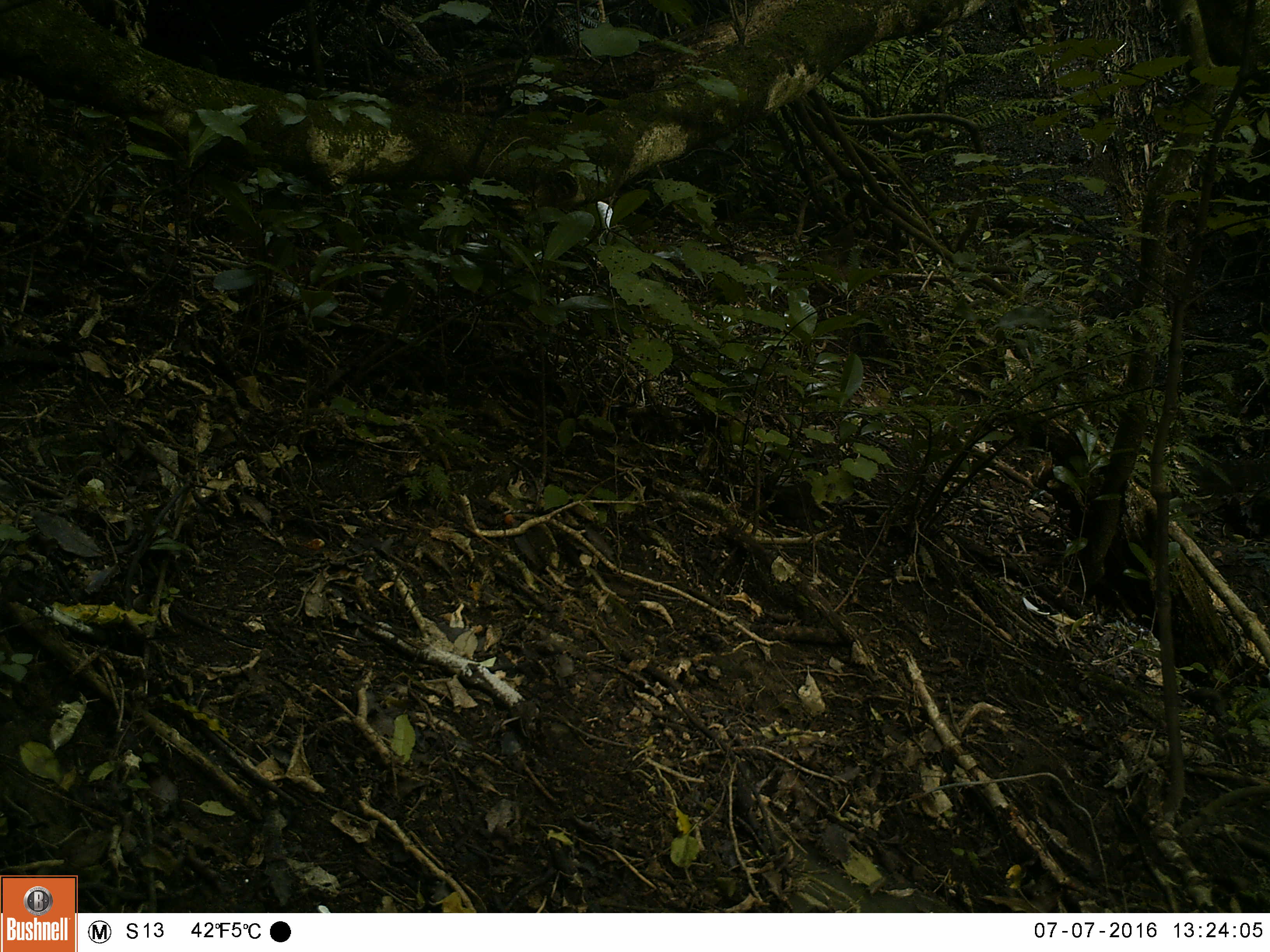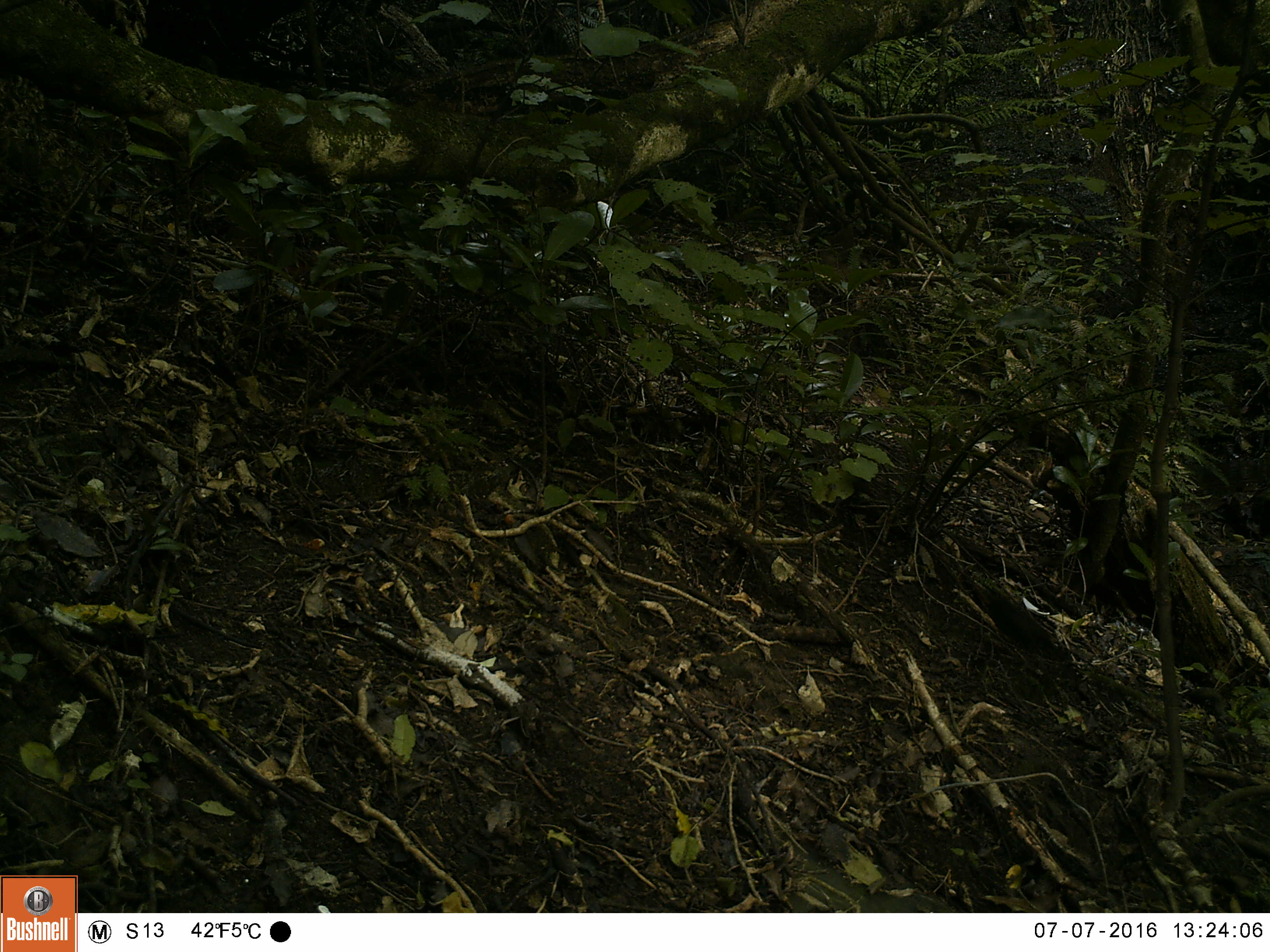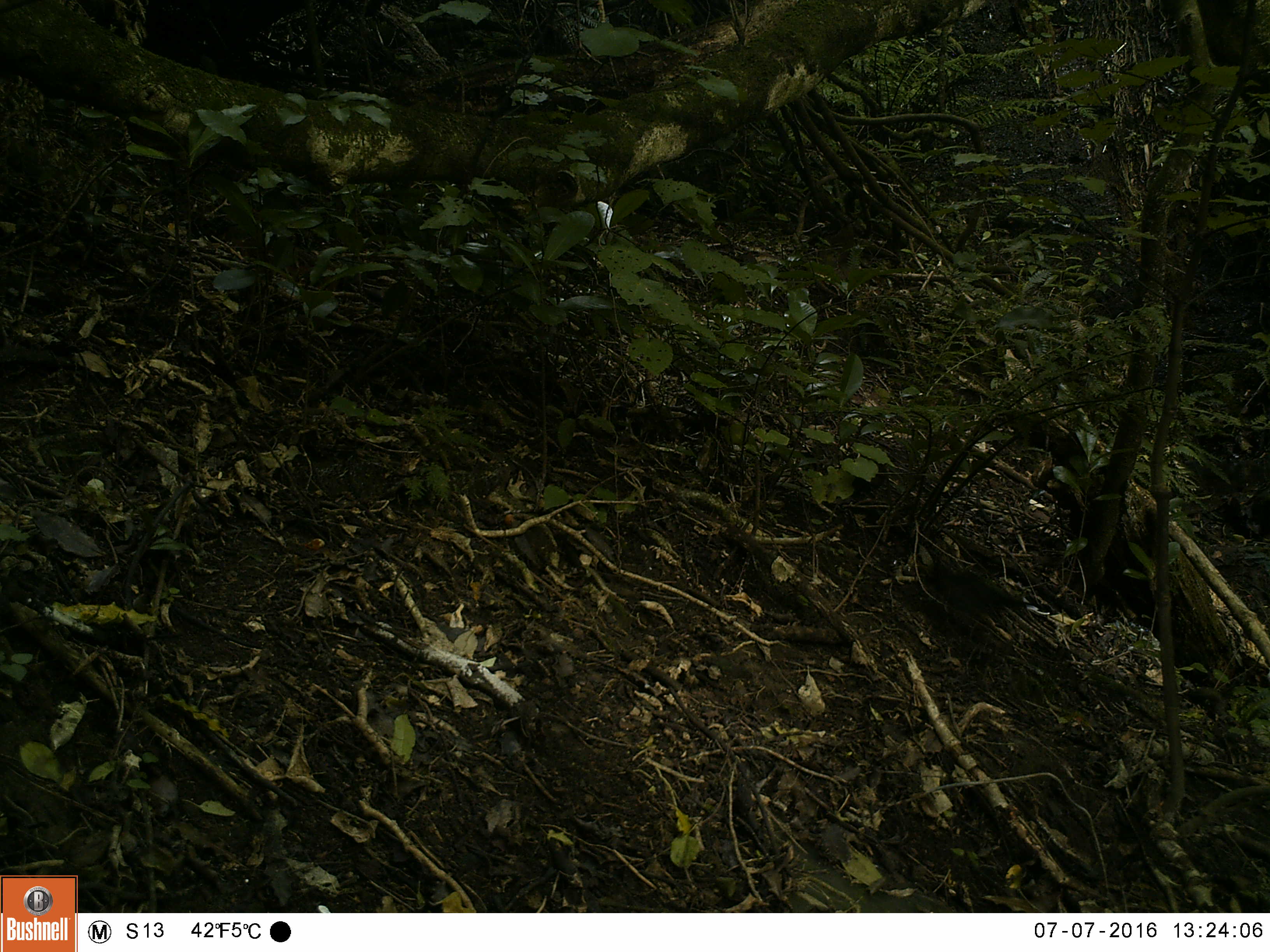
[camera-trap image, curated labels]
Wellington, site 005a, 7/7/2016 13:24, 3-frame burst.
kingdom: Animalia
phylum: Chordata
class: Aves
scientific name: Aves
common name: bird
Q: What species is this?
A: Bird (Aves).